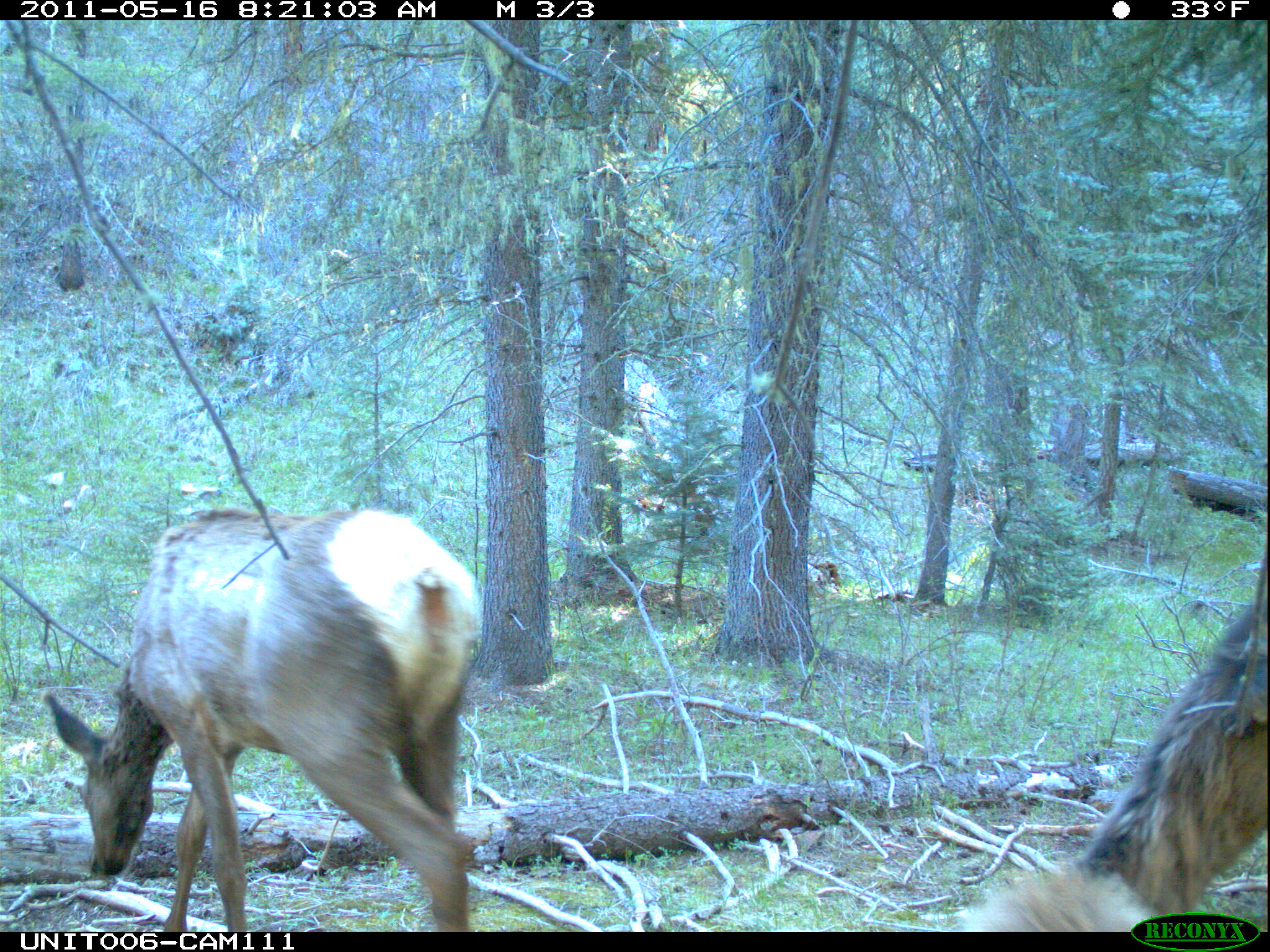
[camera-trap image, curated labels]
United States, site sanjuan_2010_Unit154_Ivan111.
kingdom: Animalia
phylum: Chordata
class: Mammalia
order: Artiodactyla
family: Cervidae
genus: Cervus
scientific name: Cervus elaphus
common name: red deer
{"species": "Cervus elaphus (red deer)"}